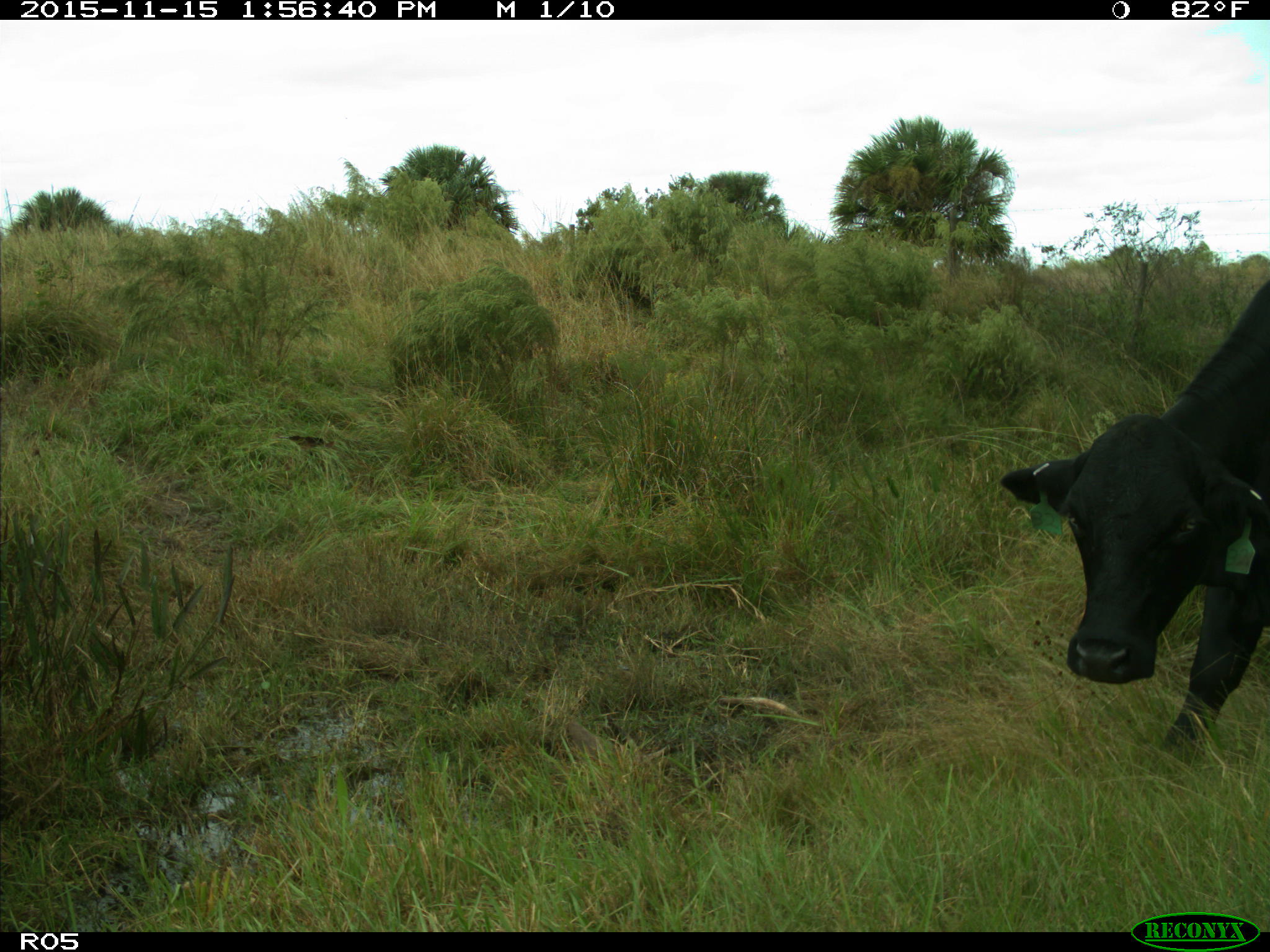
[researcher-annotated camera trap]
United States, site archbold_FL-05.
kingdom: Animalia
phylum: Chordata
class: Mammalia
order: Artiodactyla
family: Bovidae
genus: Bos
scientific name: Bos taurus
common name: domestic cow